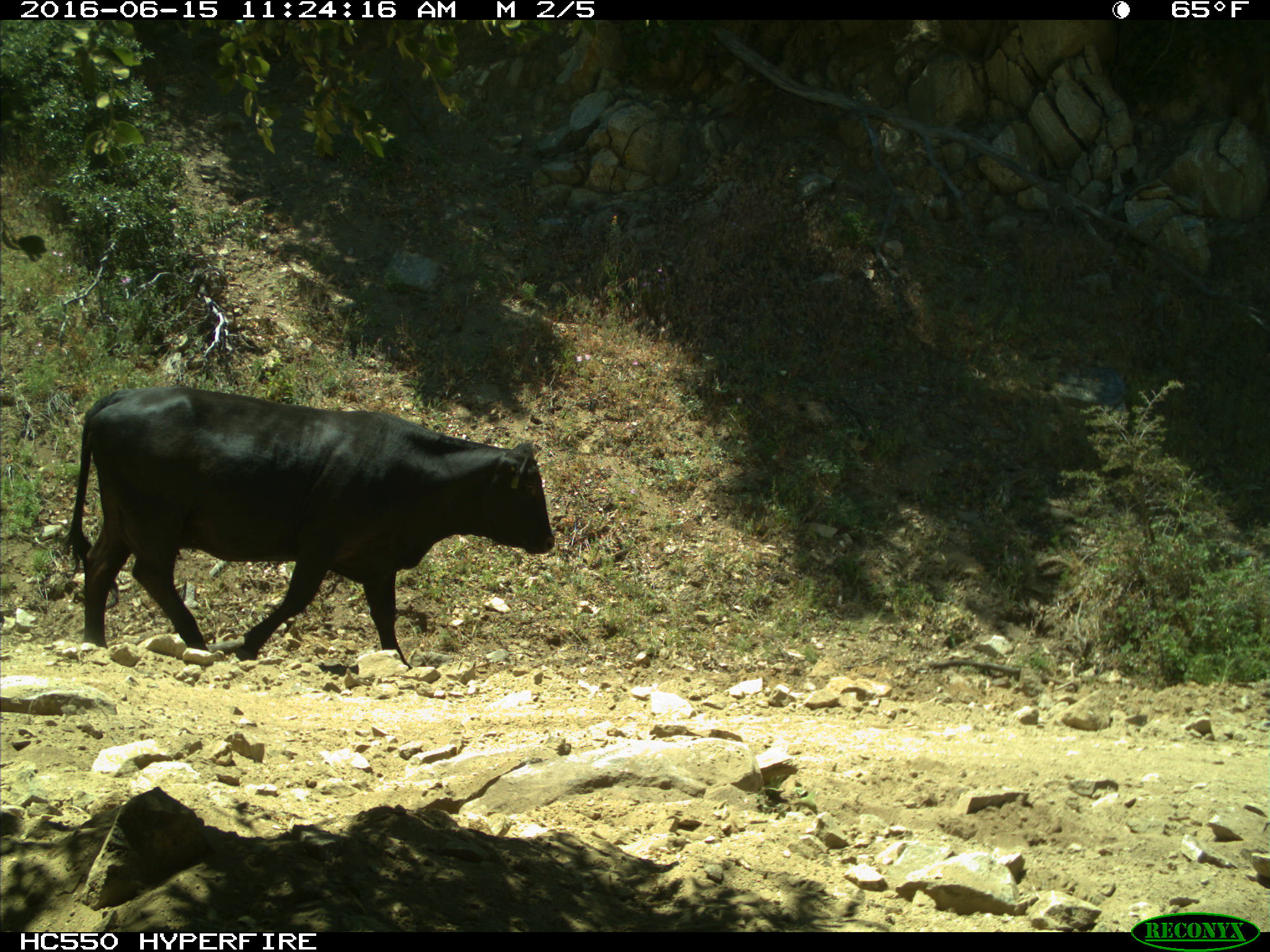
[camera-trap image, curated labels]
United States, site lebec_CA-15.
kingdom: Animalia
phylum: Chordata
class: Mammalia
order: Artiodactyla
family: Bovidae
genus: Bos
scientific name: Bos taurus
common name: domestic cow